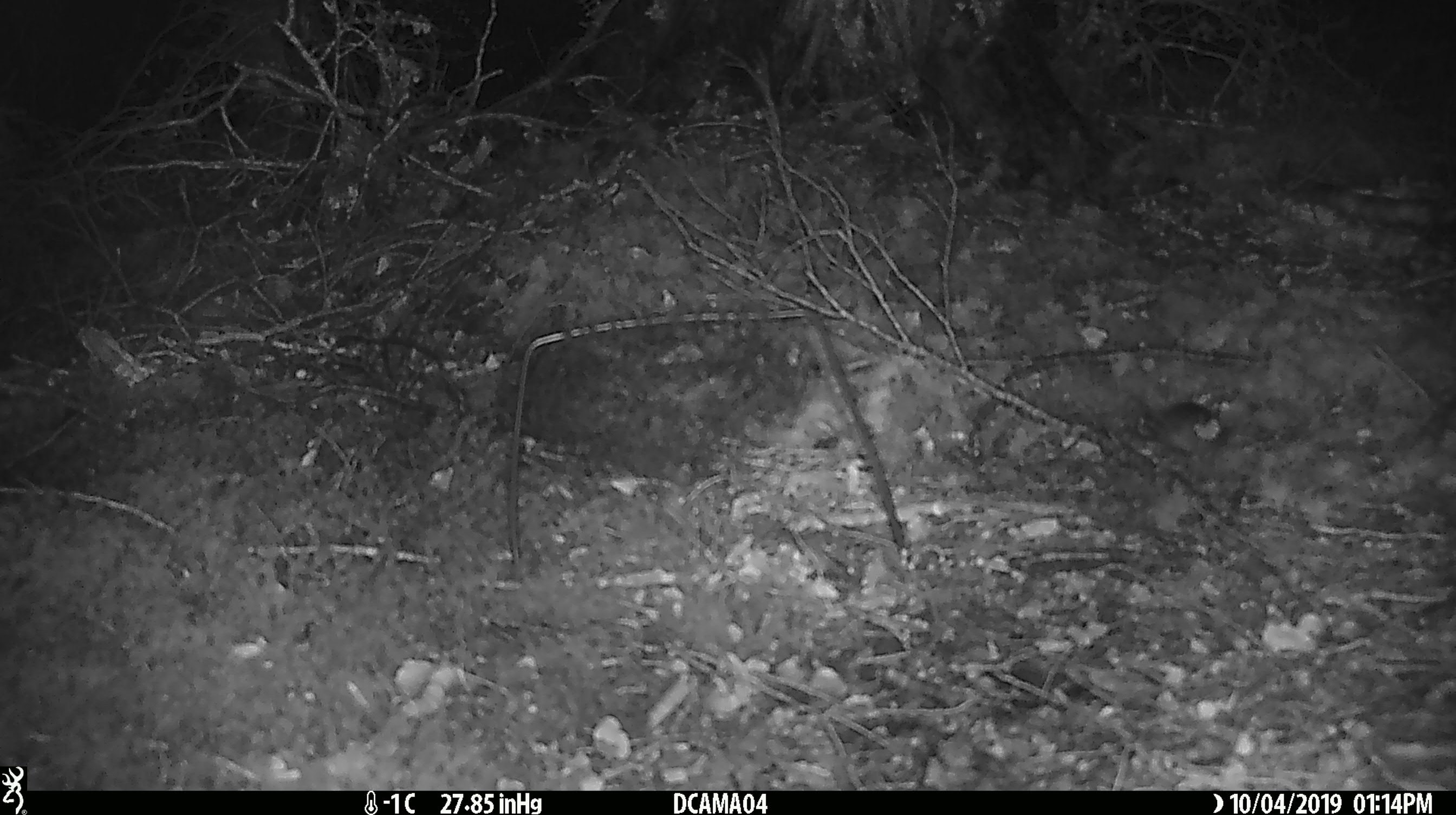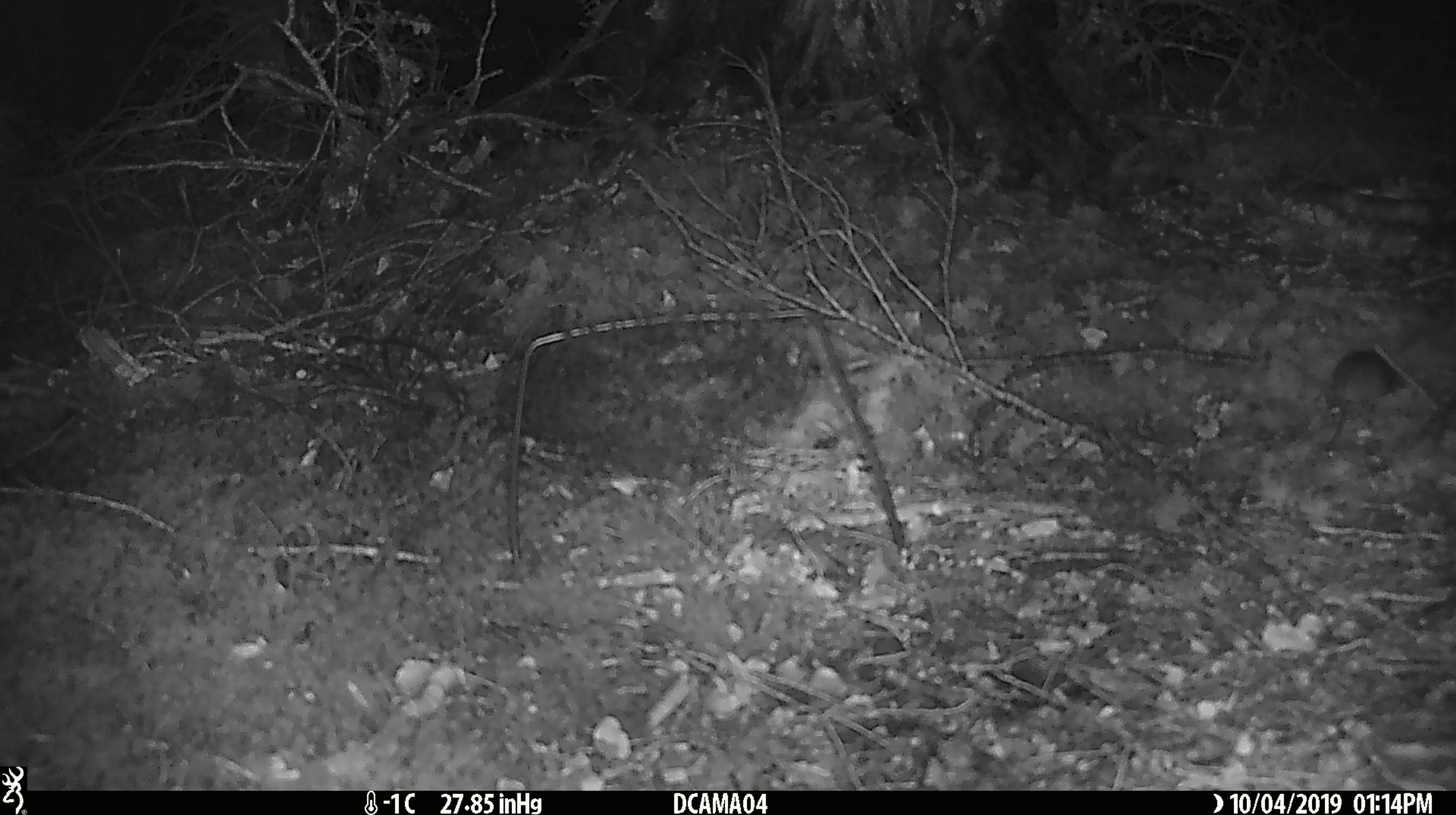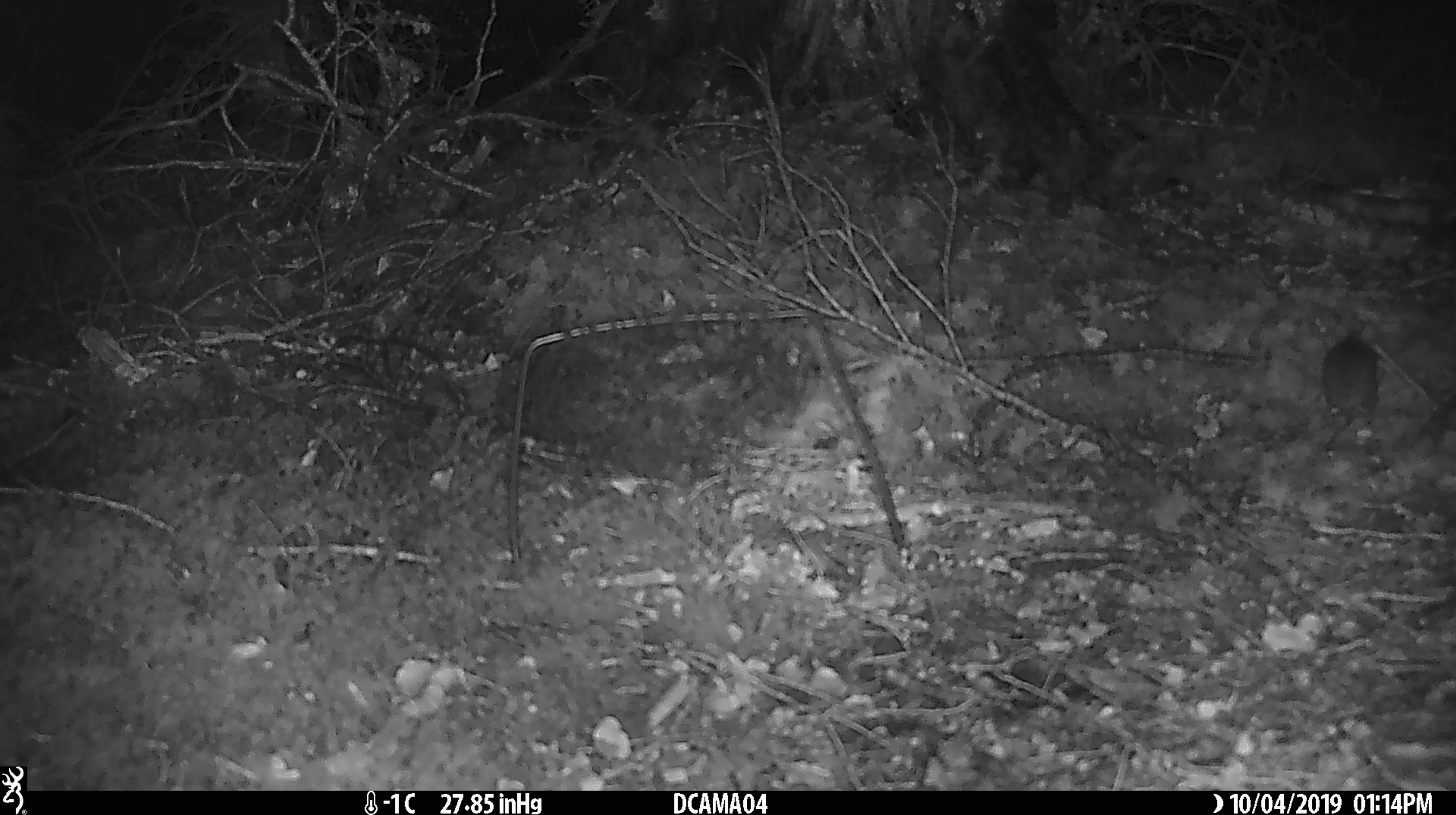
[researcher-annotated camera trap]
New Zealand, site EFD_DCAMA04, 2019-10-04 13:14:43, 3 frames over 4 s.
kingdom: Animalia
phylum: Chordata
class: Mammalia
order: Rodentia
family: Muridae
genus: Mus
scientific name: Mus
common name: mouse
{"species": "mouse (Mus)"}